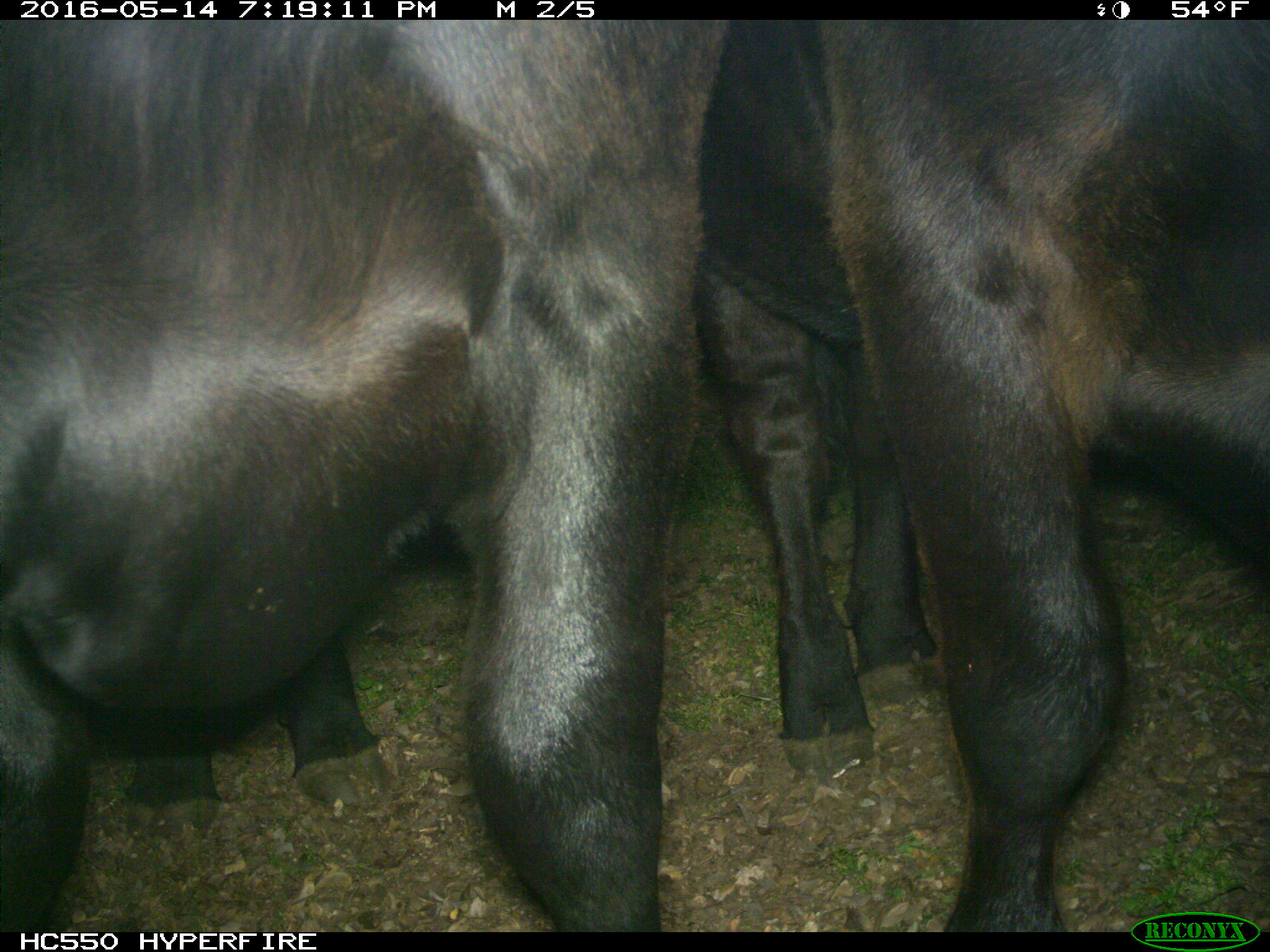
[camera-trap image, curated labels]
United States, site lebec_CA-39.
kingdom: Animalia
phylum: Chordata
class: Mammalia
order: Artiodactyla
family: Bovidae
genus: Bos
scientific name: Bos taurus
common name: domestic cow